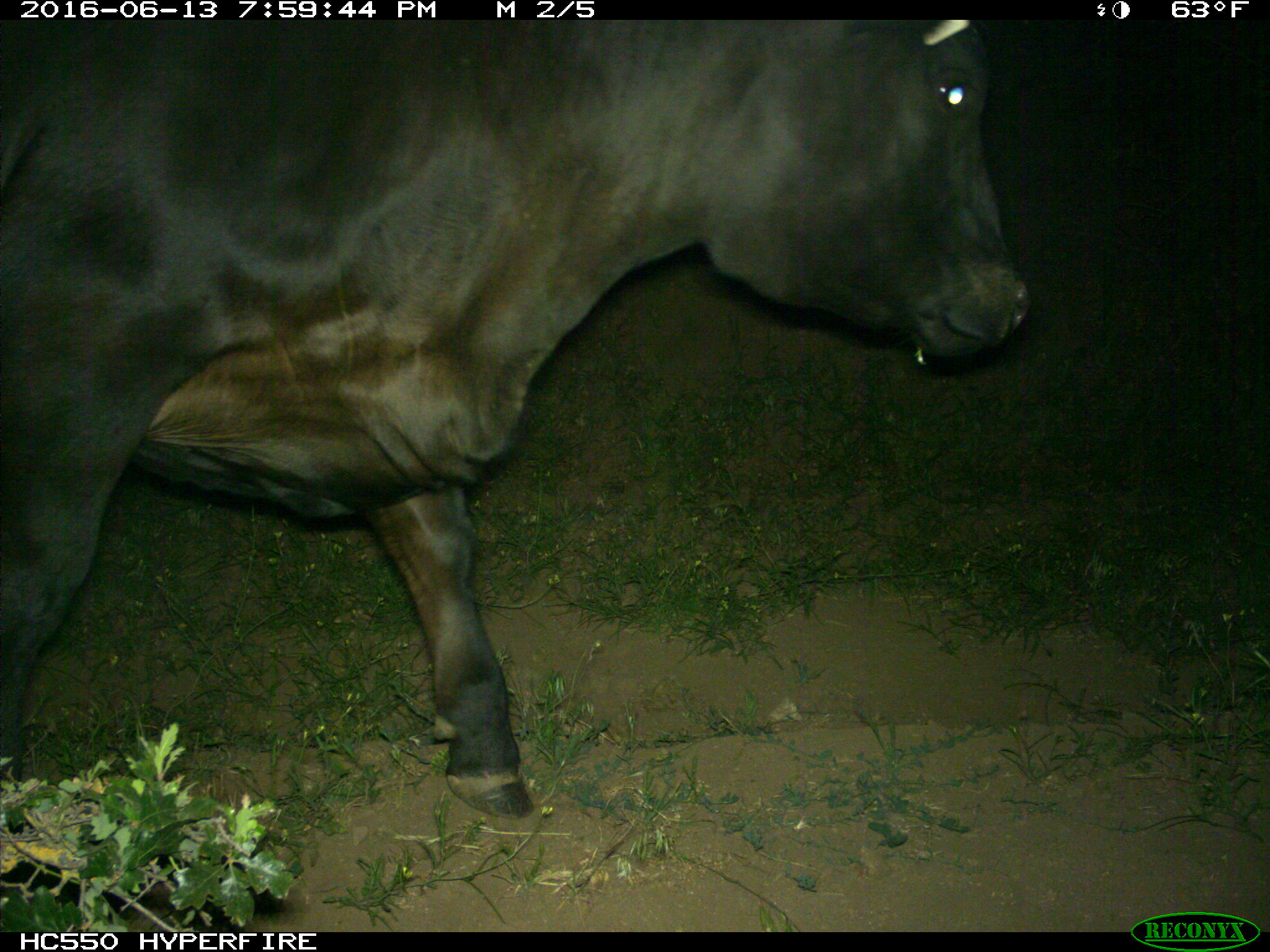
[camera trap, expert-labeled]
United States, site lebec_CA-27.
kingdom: Animalia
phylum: Chordata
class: Mammalia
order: Artiodactyla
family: Bovidae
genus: Bos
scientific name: Bos taurus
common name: domestic cow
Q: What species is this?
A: Bos taurus (domestic cow).